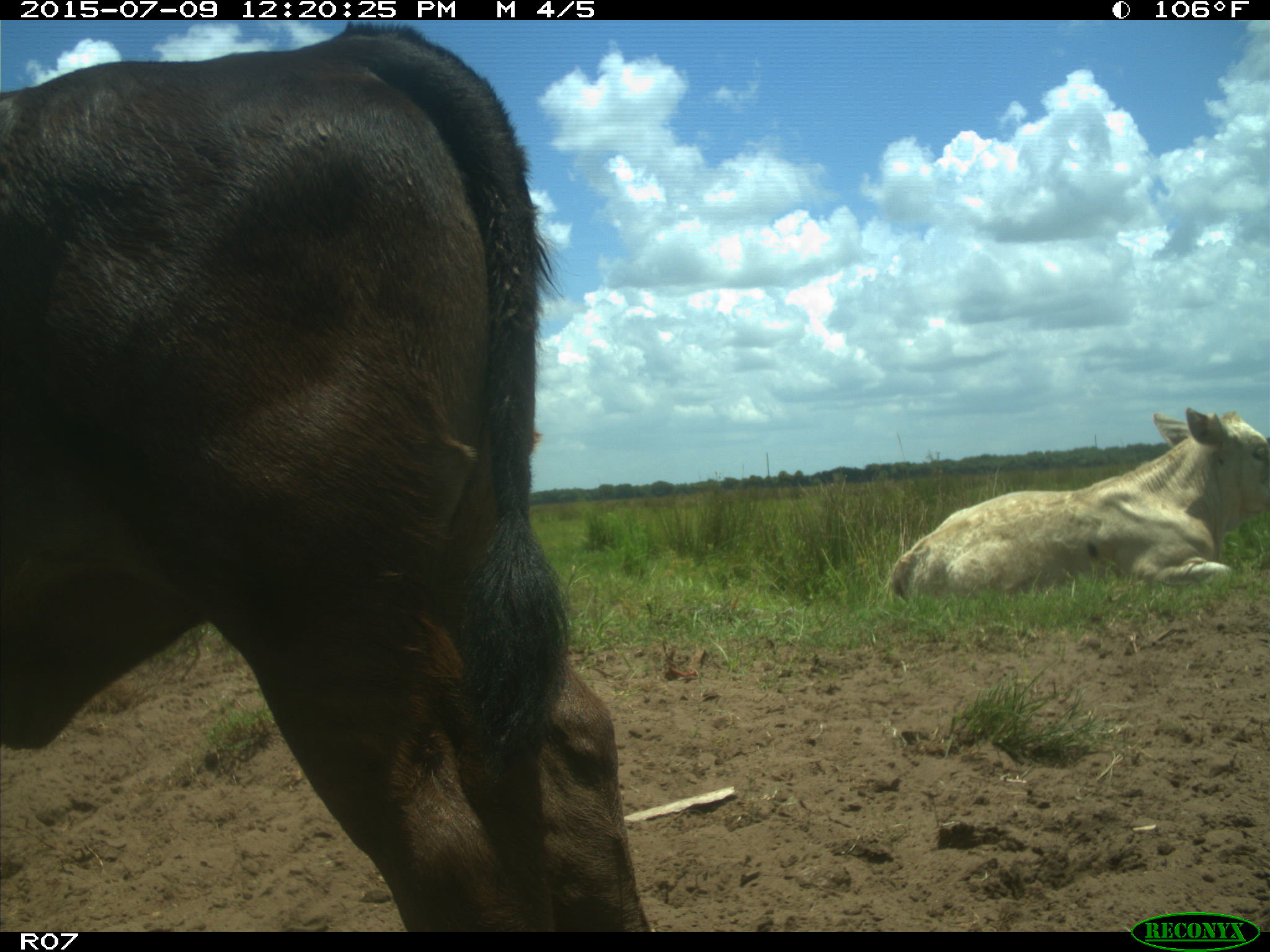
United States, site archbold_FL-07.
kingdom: Animalia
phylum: Chordata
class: Mammalia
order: Artiodactyla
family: Bovidae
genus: Bos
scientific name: Bos taurus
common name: domestic cow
Bos taurus (domestic cow).